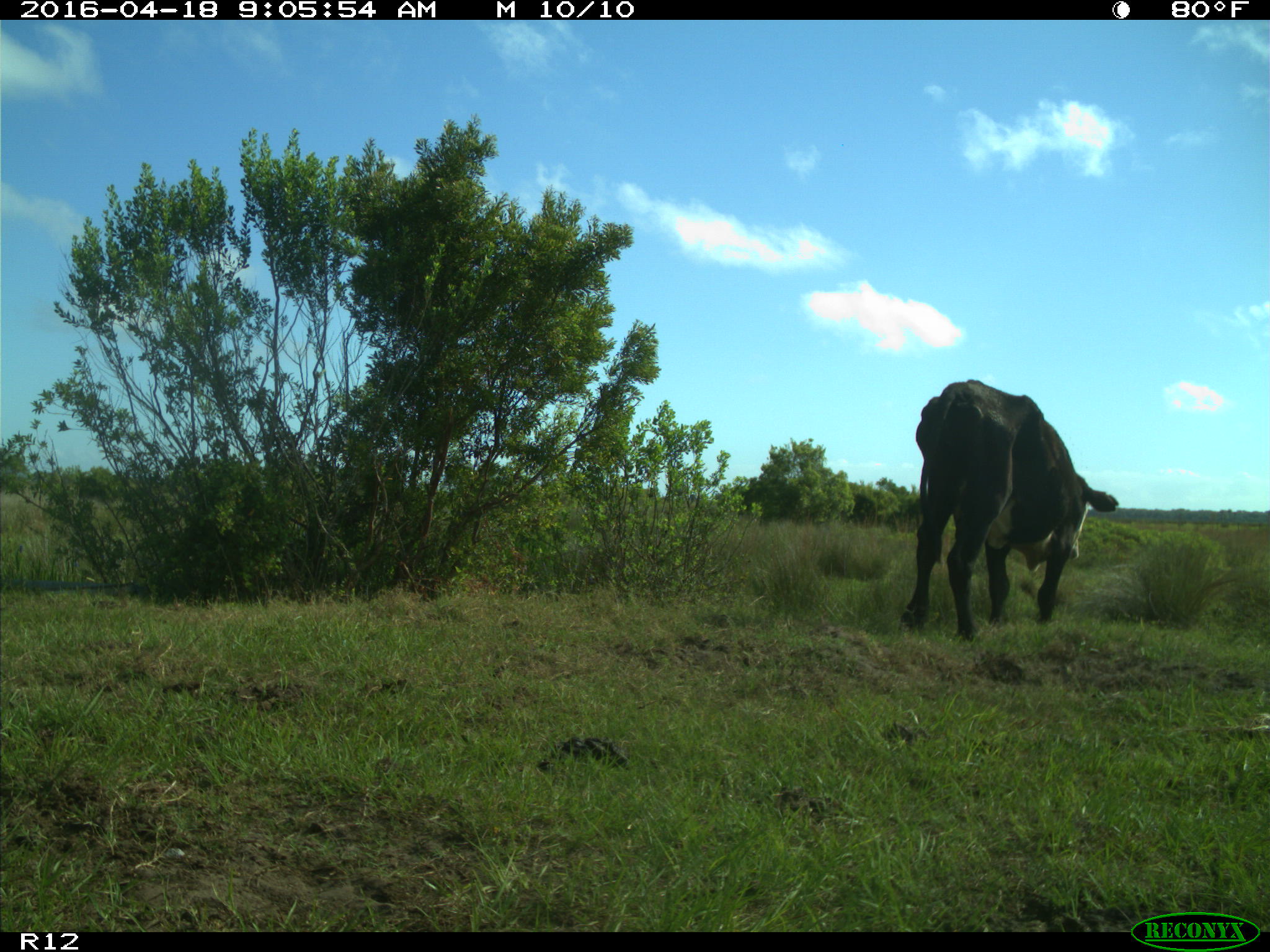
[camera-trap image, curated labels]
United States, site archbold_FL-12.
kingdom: Animalia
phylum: Chordata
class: Mammalia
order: Artiodactyla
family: Bovidae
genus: Bos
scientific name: Bos taurus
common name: domestic cow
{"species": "Bos taurus (domestic cow)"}